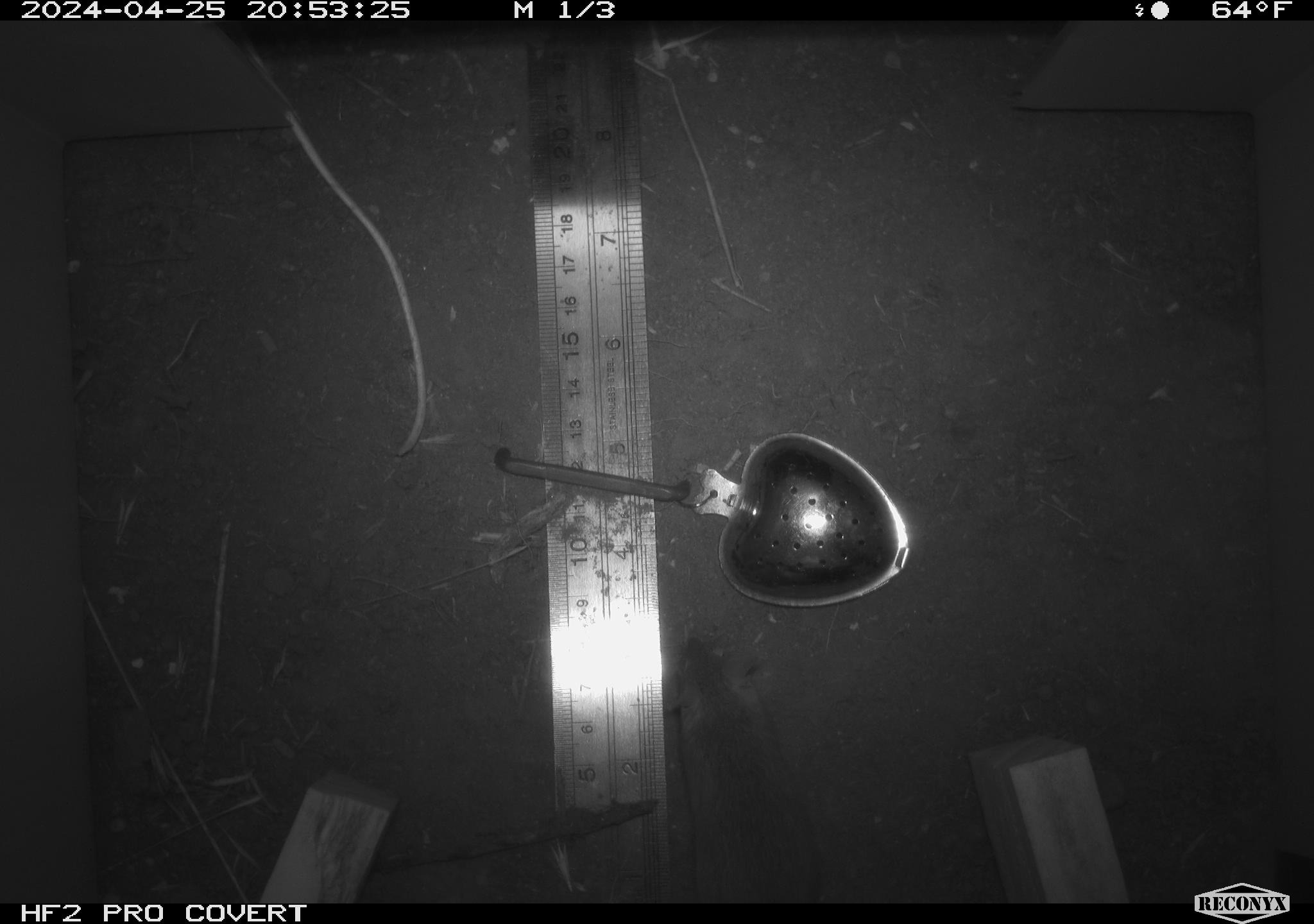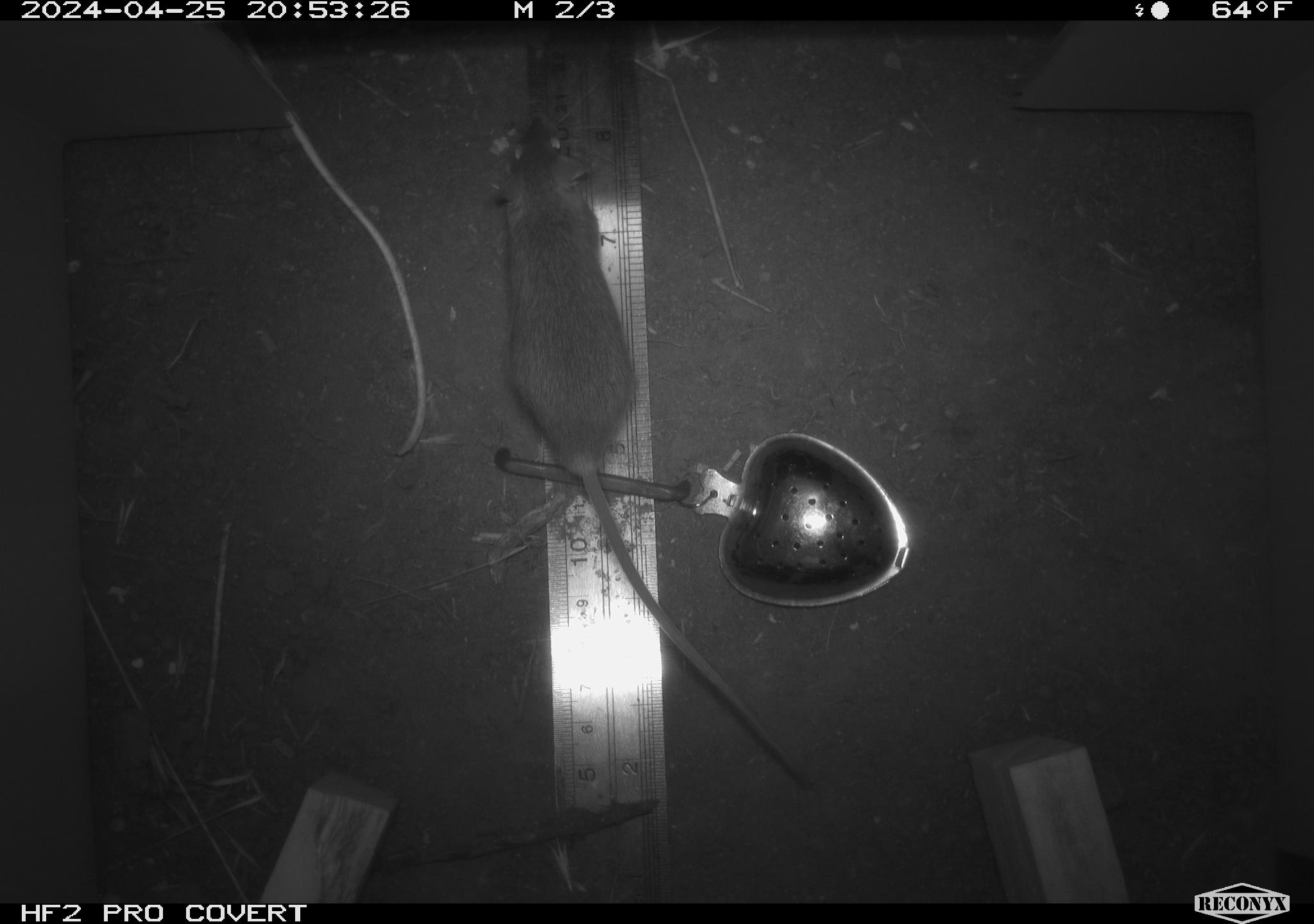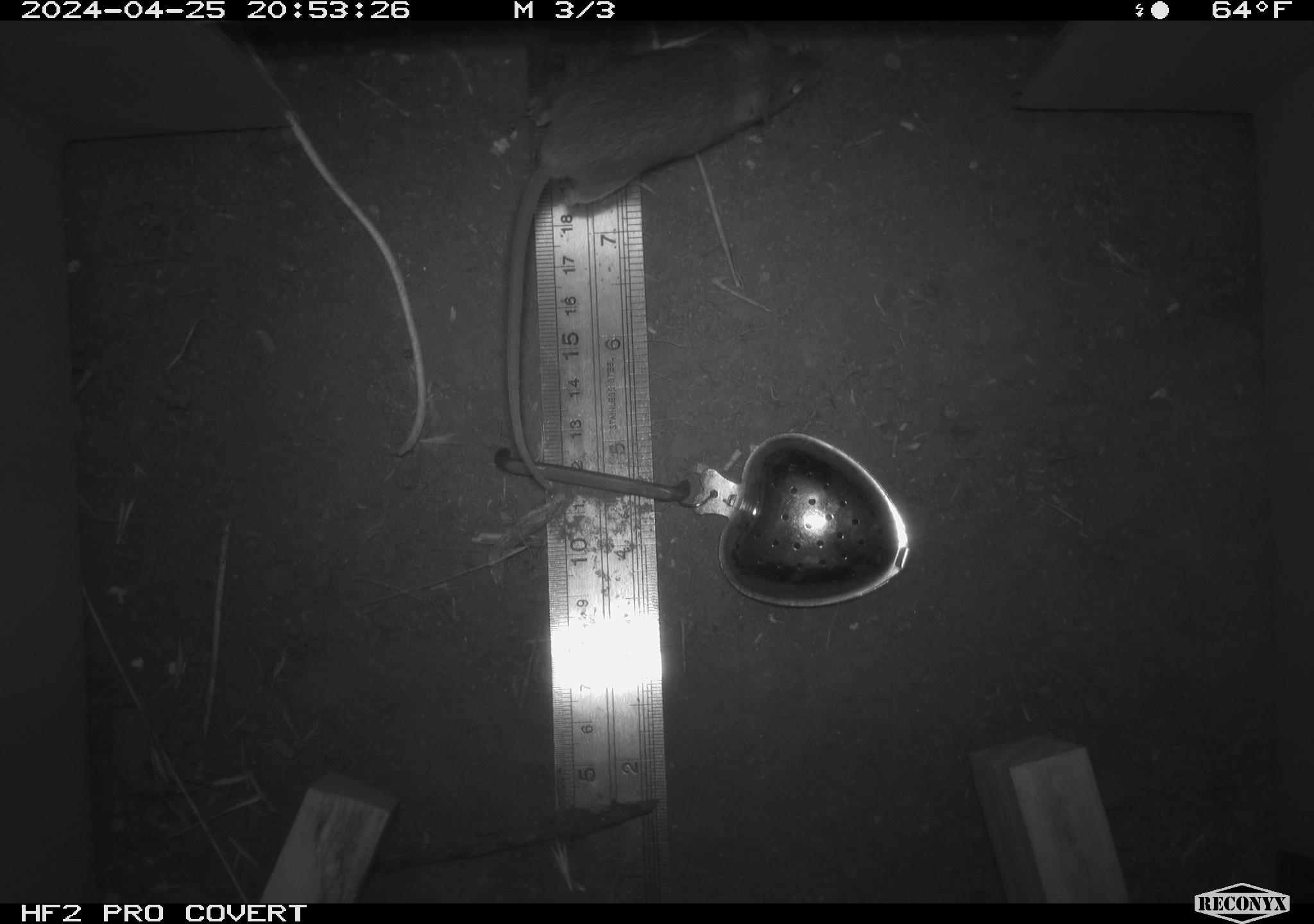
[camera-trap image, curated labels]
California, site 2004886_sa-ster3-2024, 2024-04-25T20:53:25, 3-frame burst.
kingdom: Animalia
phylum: Chordata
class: Mammalia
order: Rodentia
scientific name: Rodentia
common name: mouse species